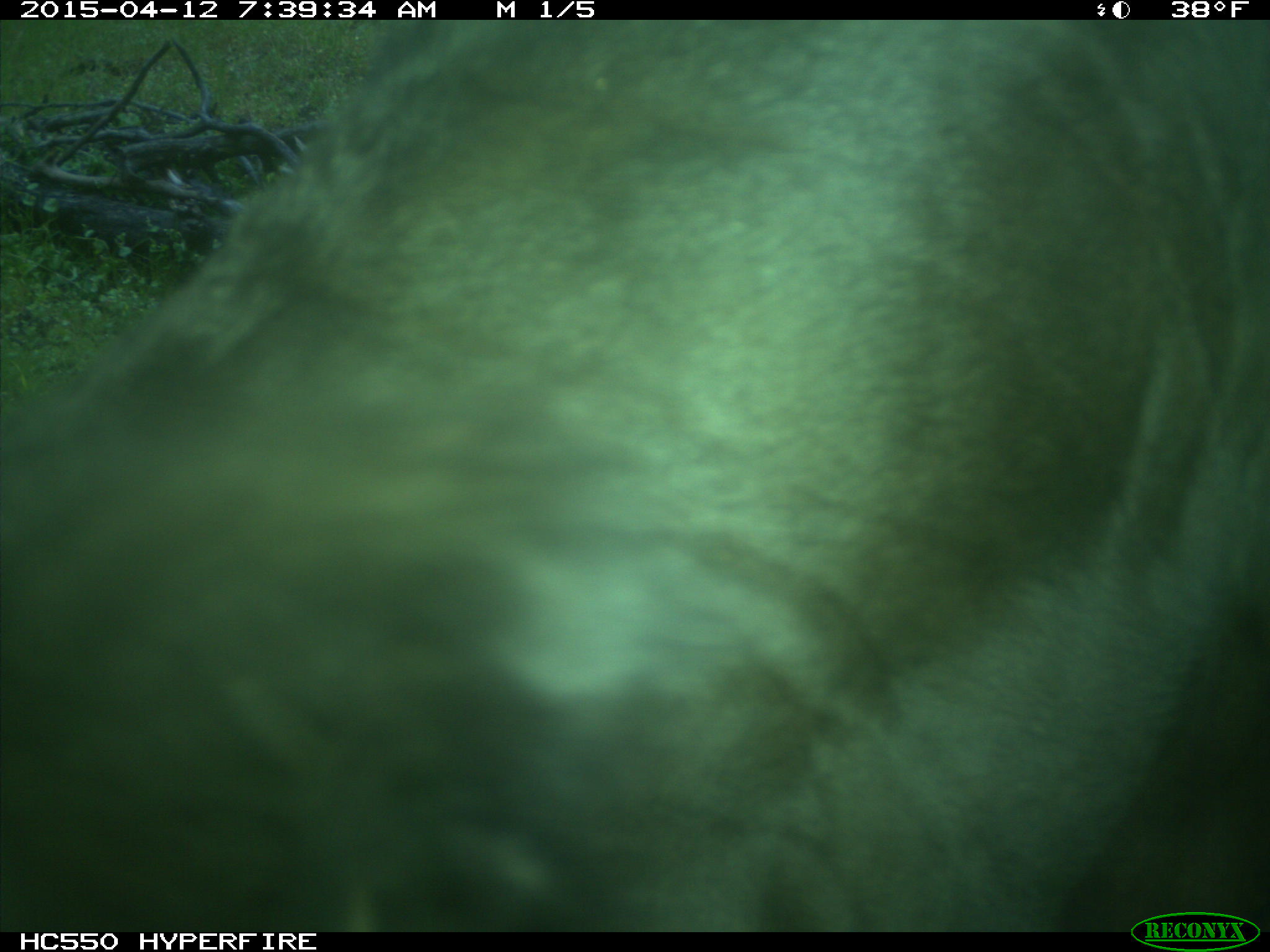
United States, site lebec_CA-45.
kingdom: Animalia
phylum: Chordata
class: Mammalia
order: Artiodactyla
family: Bovidae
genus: Bos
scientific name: Bos taurus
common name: domestic cow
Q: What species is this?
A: Bos taurus (domestic cow).